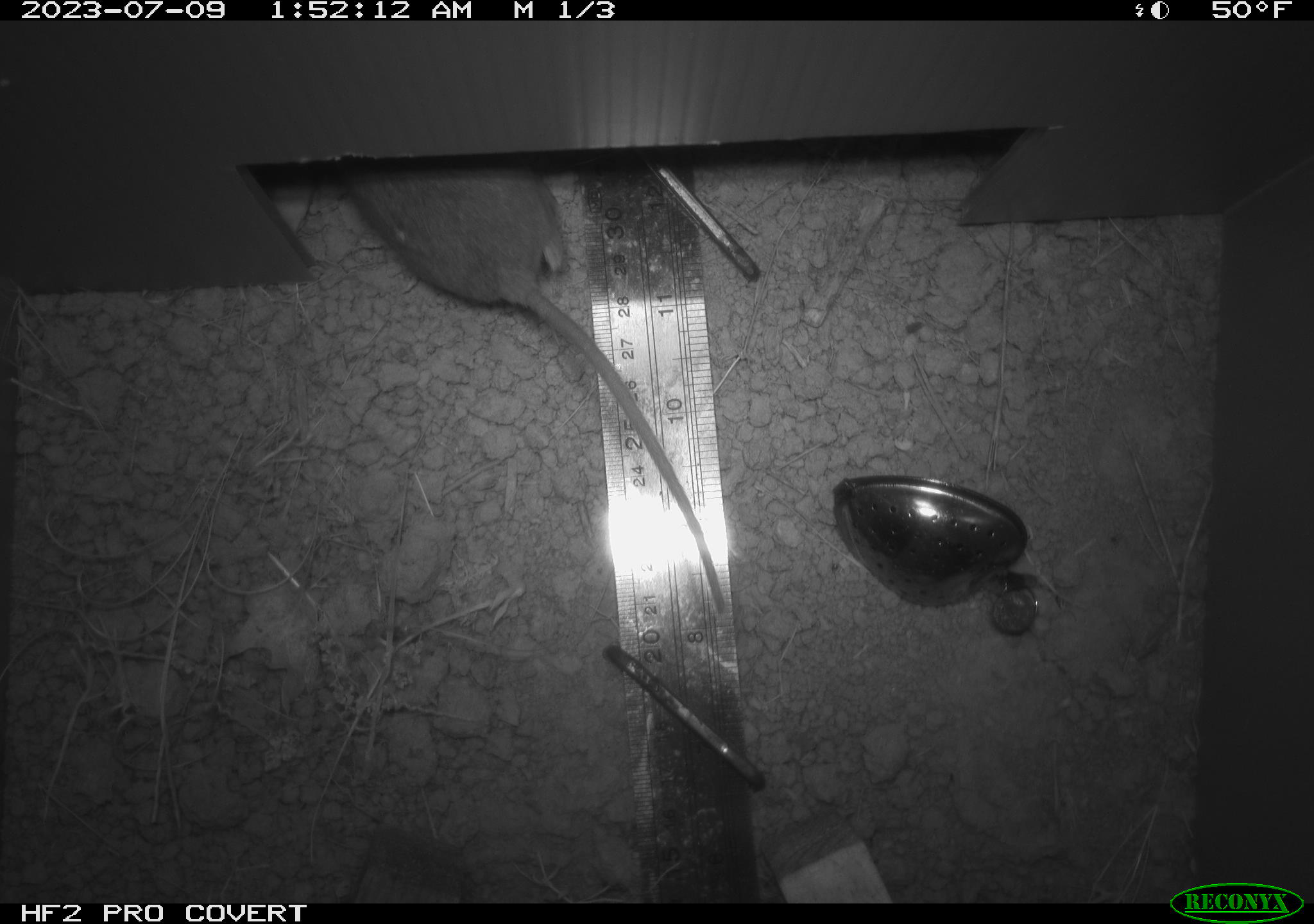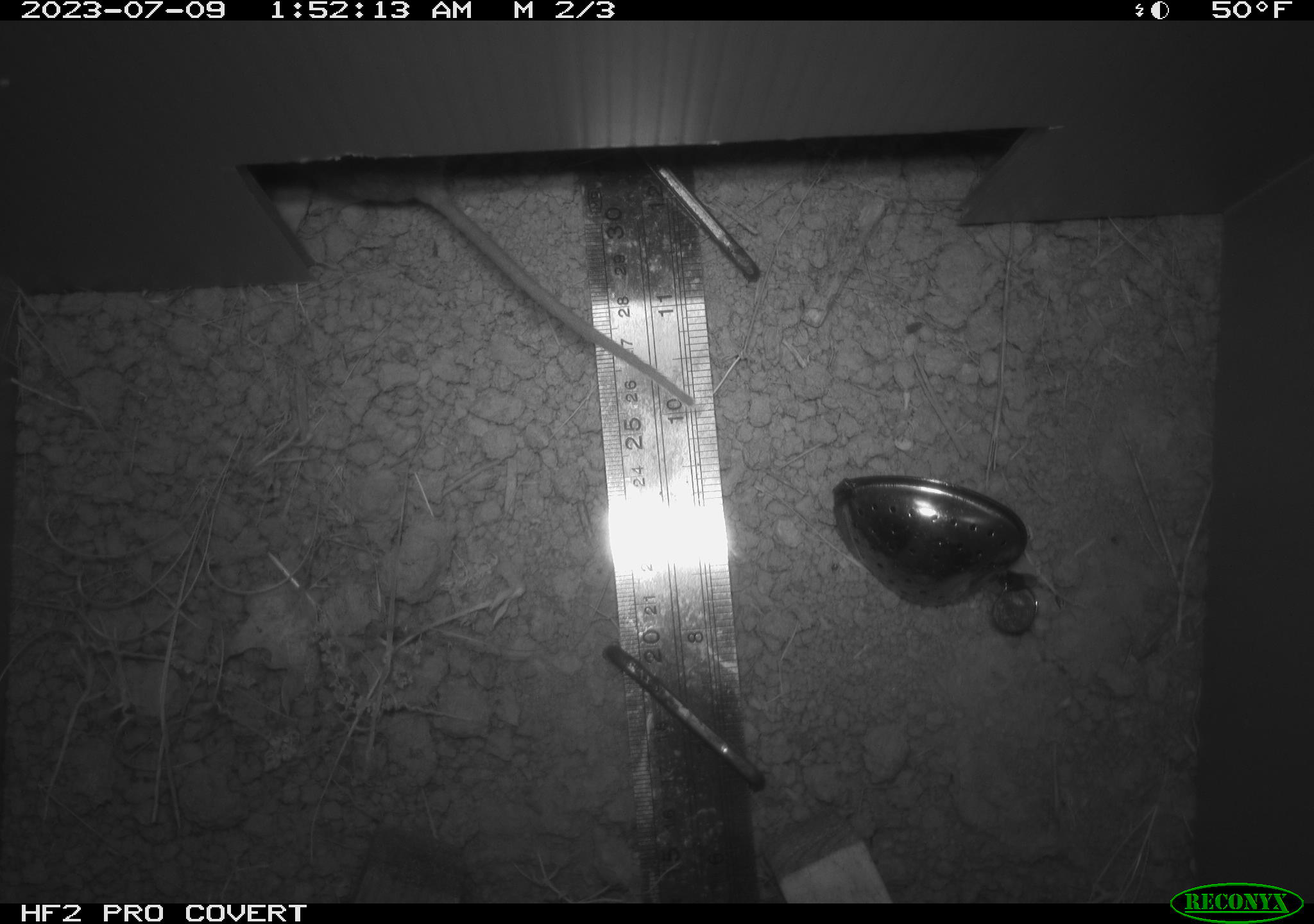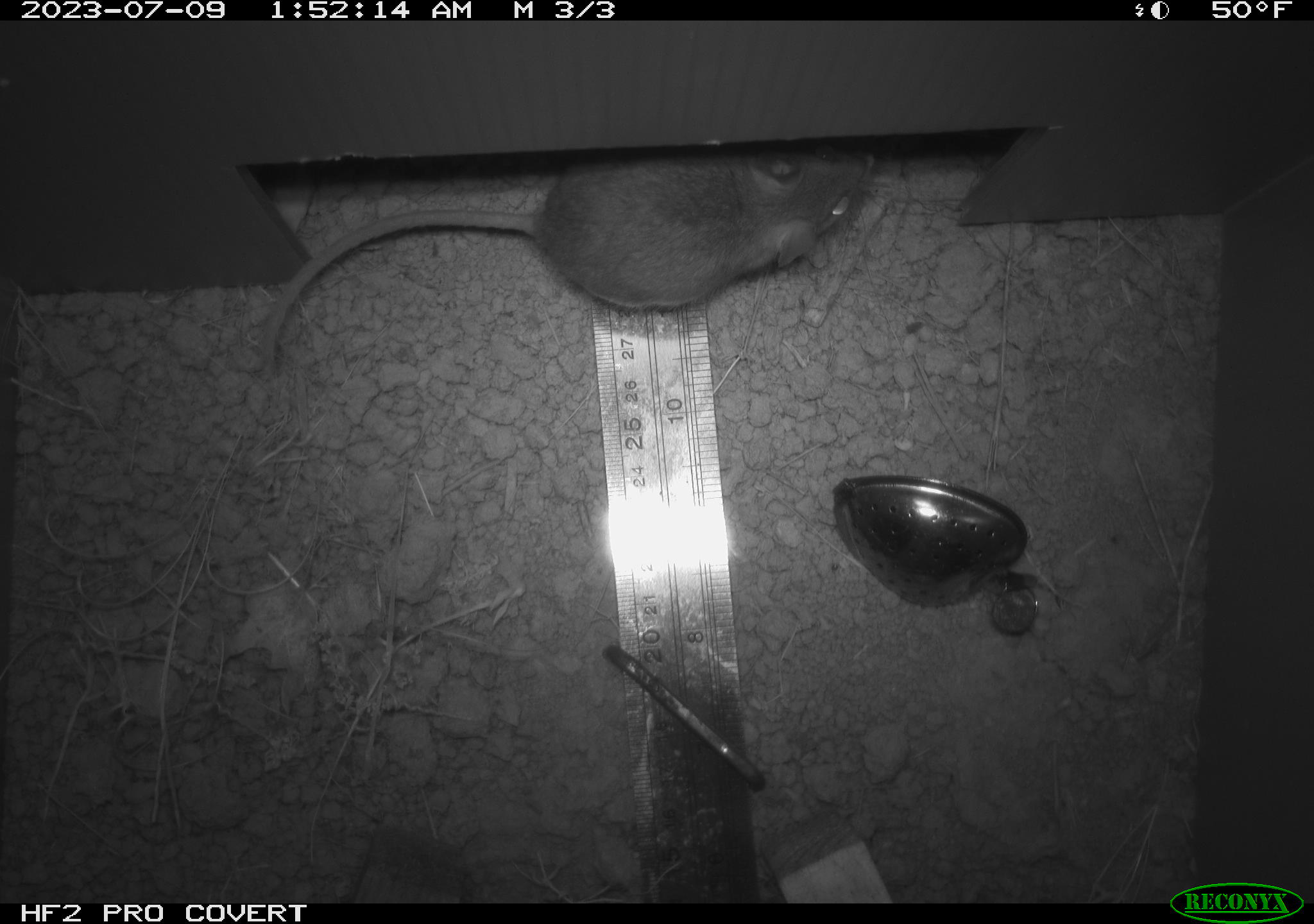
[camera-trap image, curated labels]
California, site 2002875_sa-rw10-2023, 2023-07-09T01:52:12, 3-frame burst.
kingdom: Animalia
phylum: Chordata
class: Mammalia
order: Rodentia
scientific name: Rodentia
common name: rodent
Rodent (Rodentia).